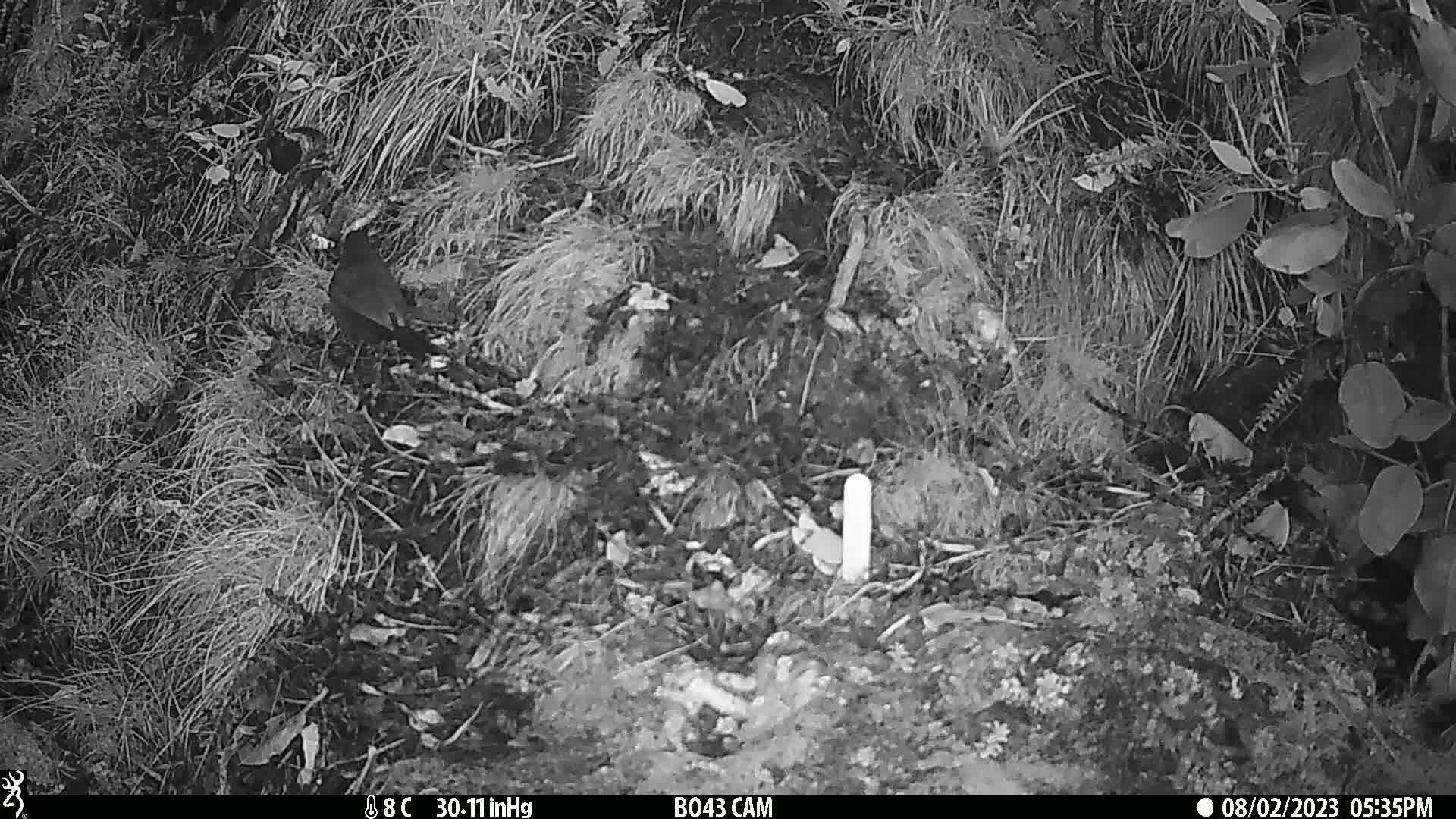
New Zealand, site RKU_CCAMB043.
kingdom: Animalia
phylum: Chordata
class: Aves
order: Passeriformes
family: Turdidae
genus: Turdus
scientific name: Turdus merula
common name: eurasian blackbird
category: blackbird